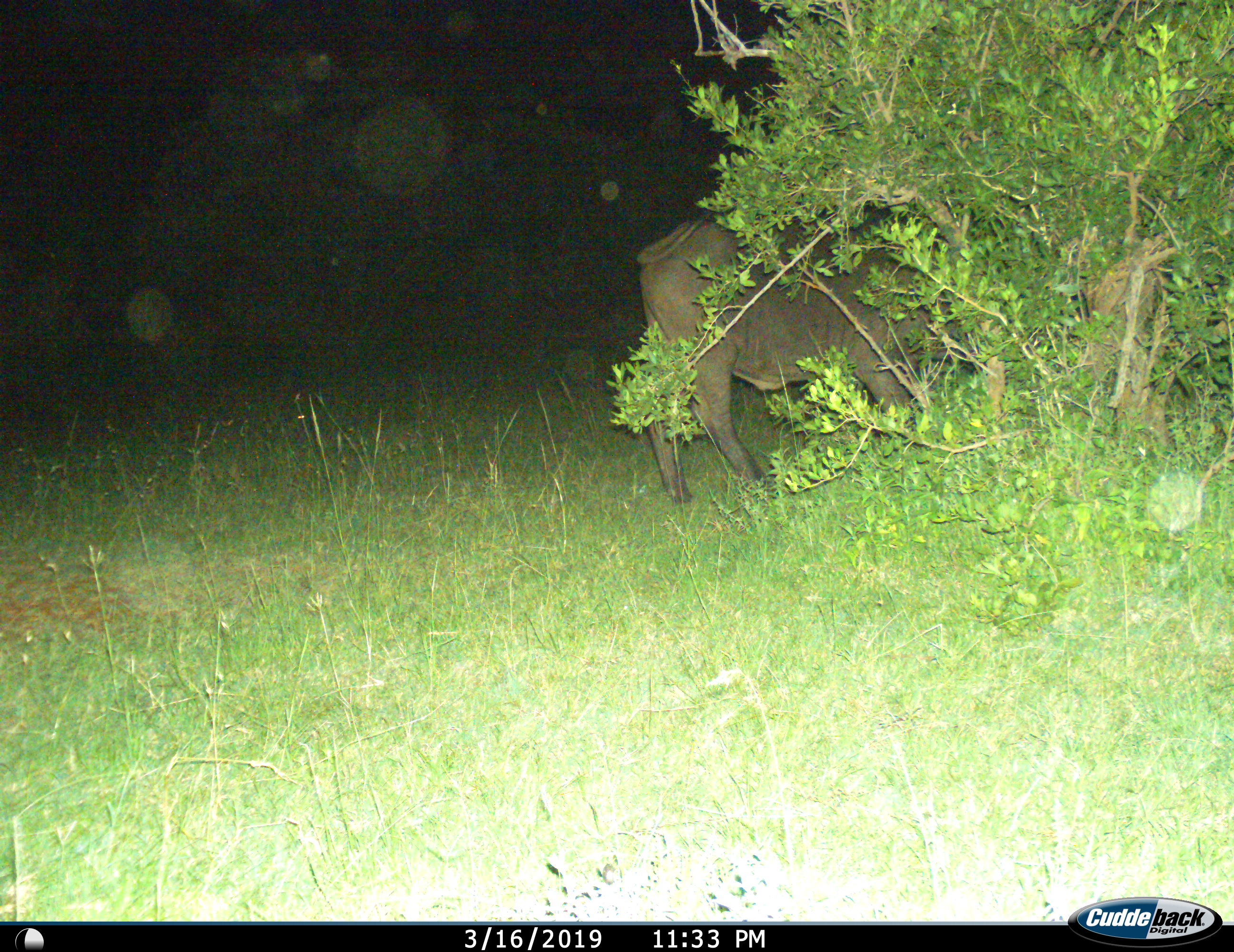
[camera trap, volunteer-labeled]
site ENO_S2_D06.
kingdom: Animalia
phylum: Chordata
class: Mammalia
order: Artiodactyla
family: Bovidae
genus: Syncerus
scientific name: Syncerus caffer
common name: african buffalo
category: buffalo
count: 1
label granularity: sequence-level